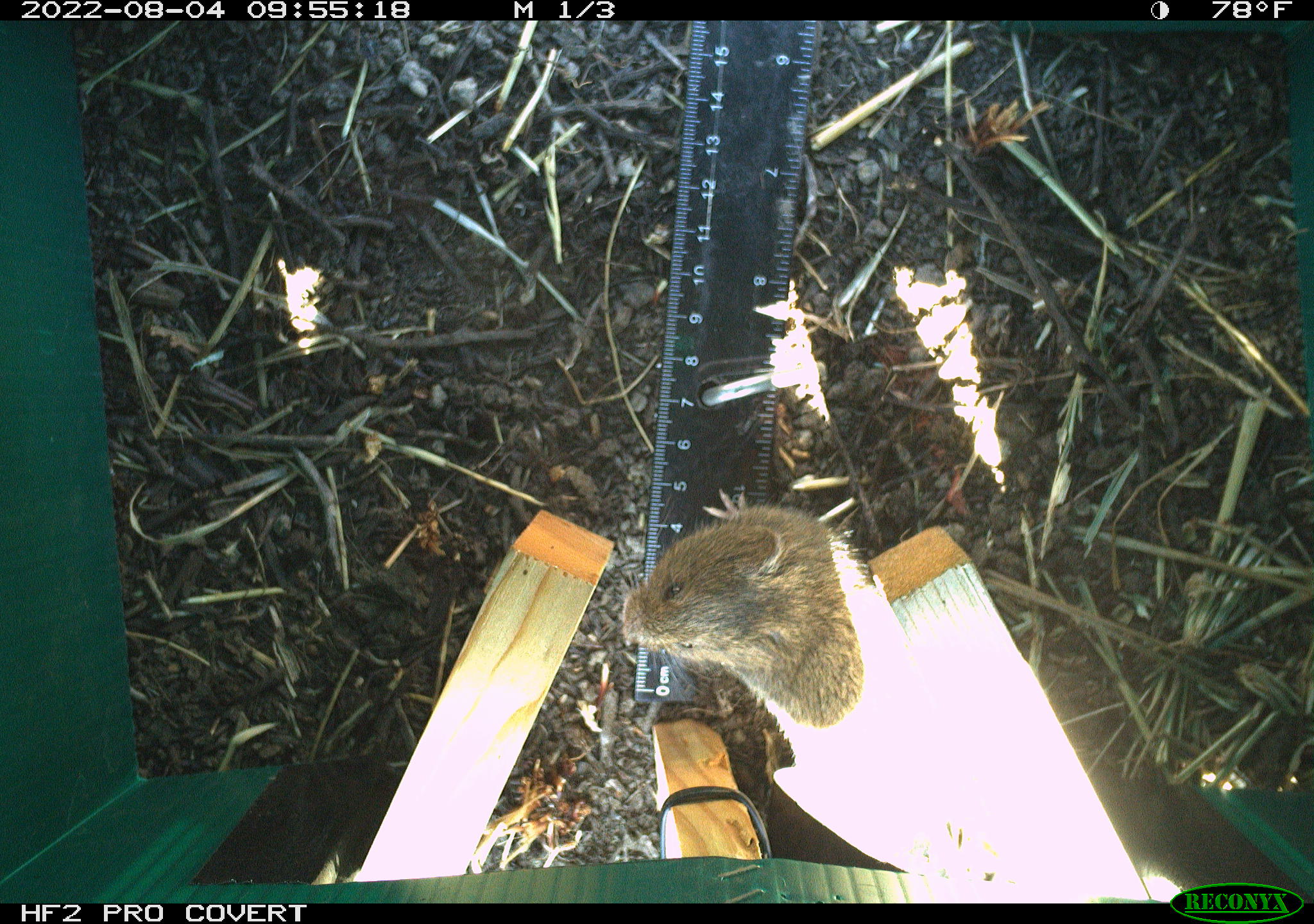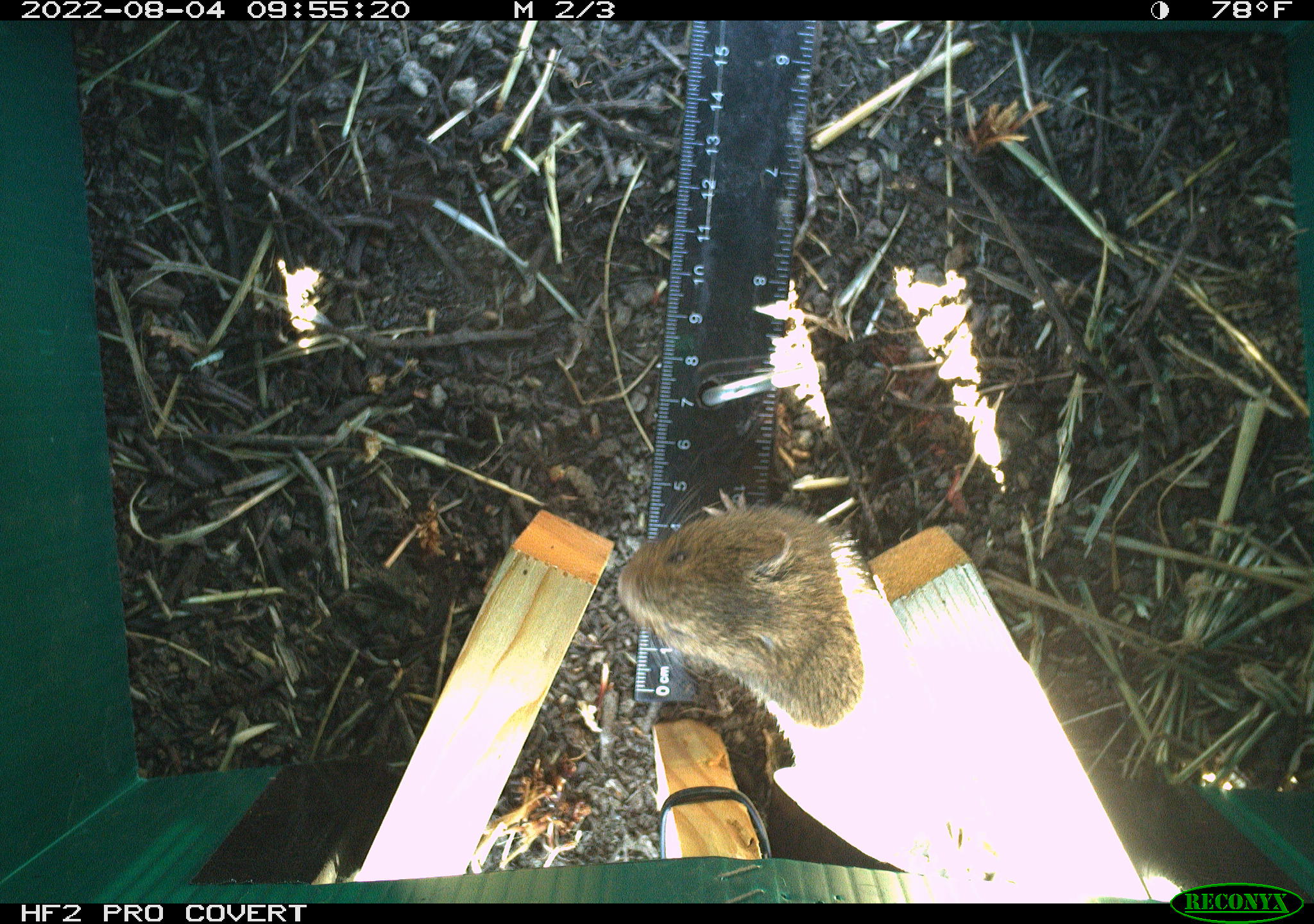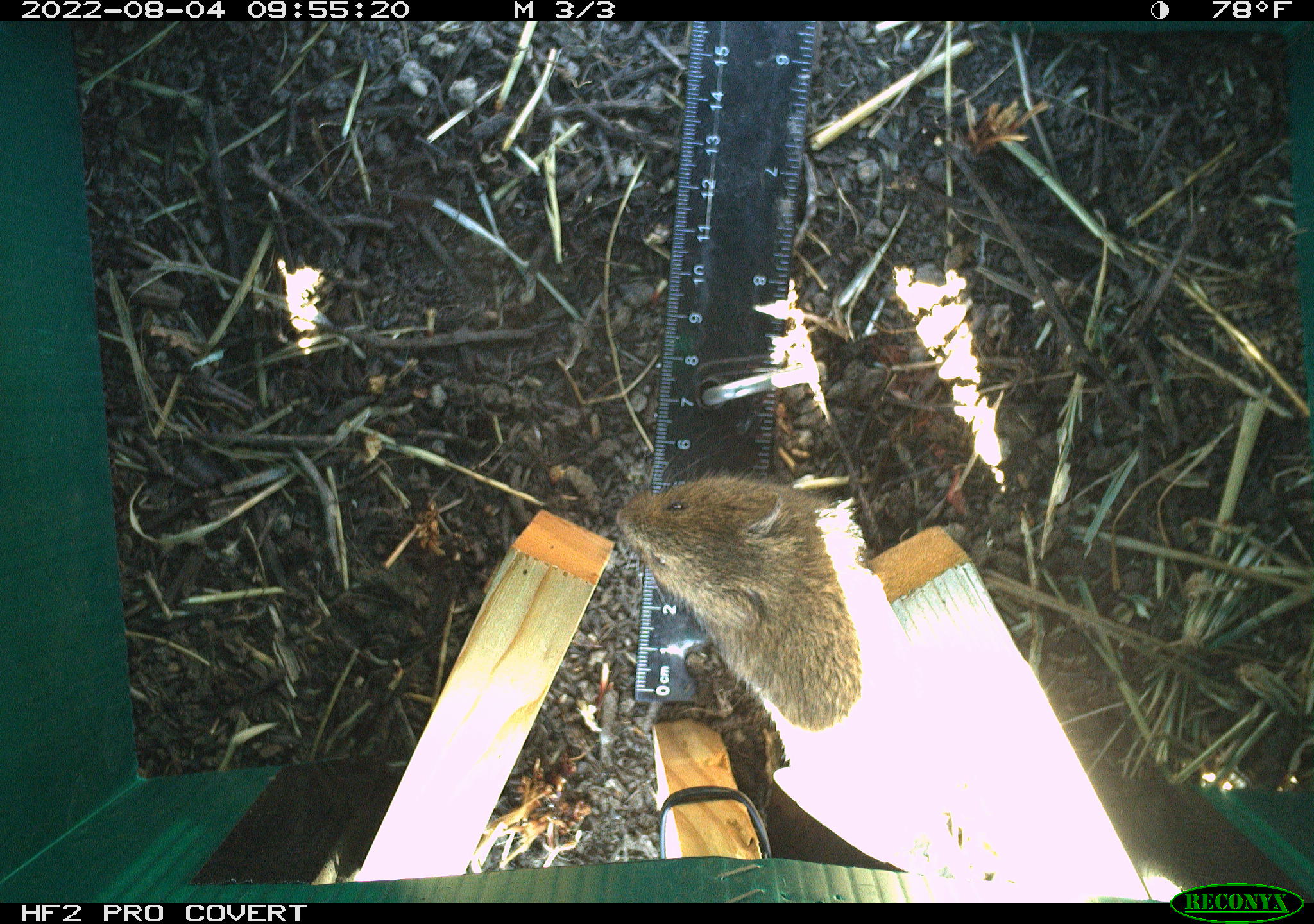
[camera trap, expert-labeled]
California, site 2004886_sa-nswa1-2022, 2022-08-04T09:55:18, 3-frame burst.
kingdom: Animalia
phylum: Chordata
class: Mammalia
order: Rodentia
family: Cricetidae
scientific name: Cricetidae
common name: hamsters, voles, lemmings, and allies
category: cricetidae family